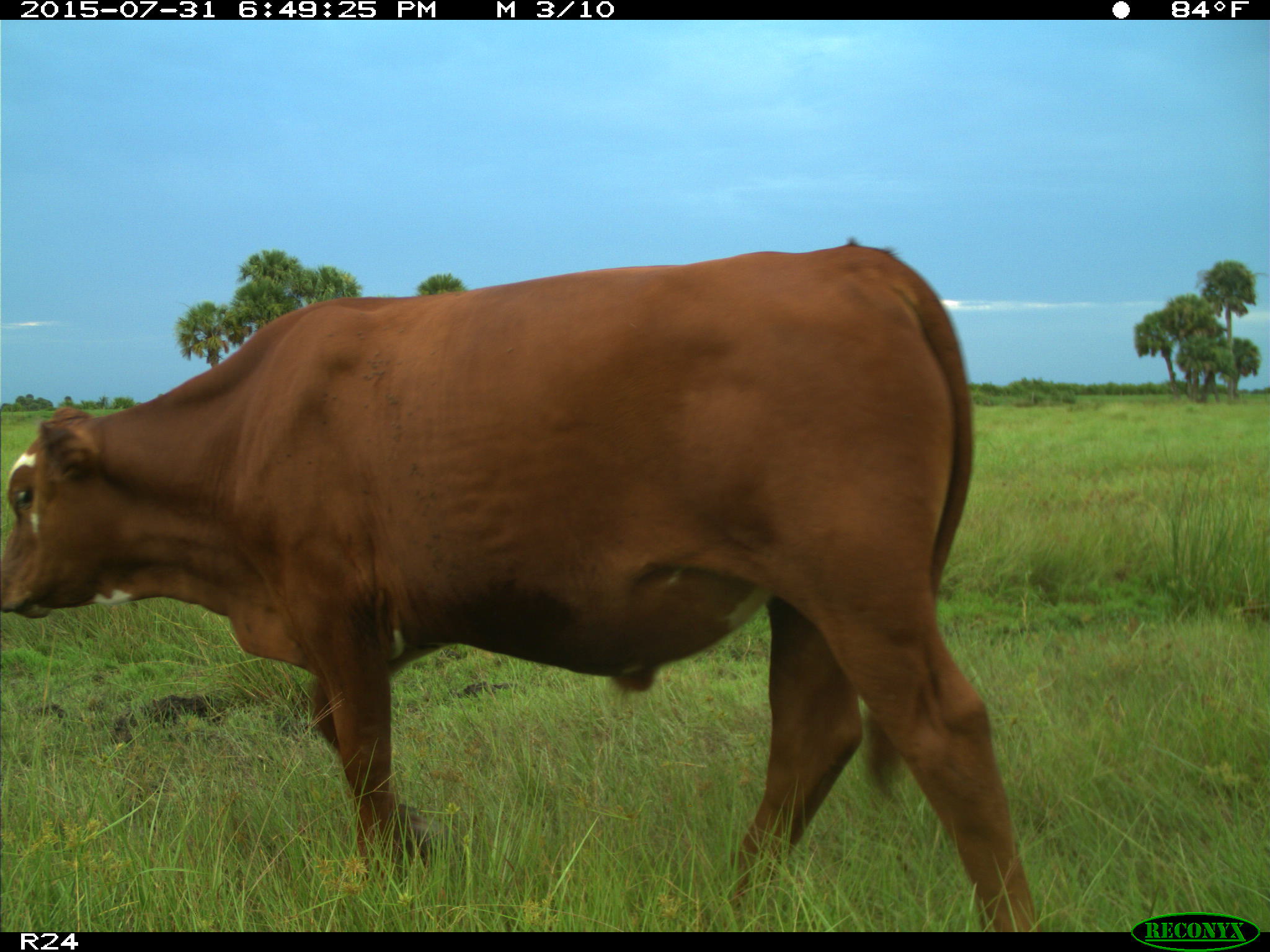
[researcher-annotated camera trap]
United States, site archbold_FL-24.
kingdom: Animalia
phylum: Chordata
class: Mammalia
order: Artiodactyla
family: Bovidae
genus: Bos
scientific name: Bos taurus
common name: domestic cow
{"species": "Bos taurus (domestic cow)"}